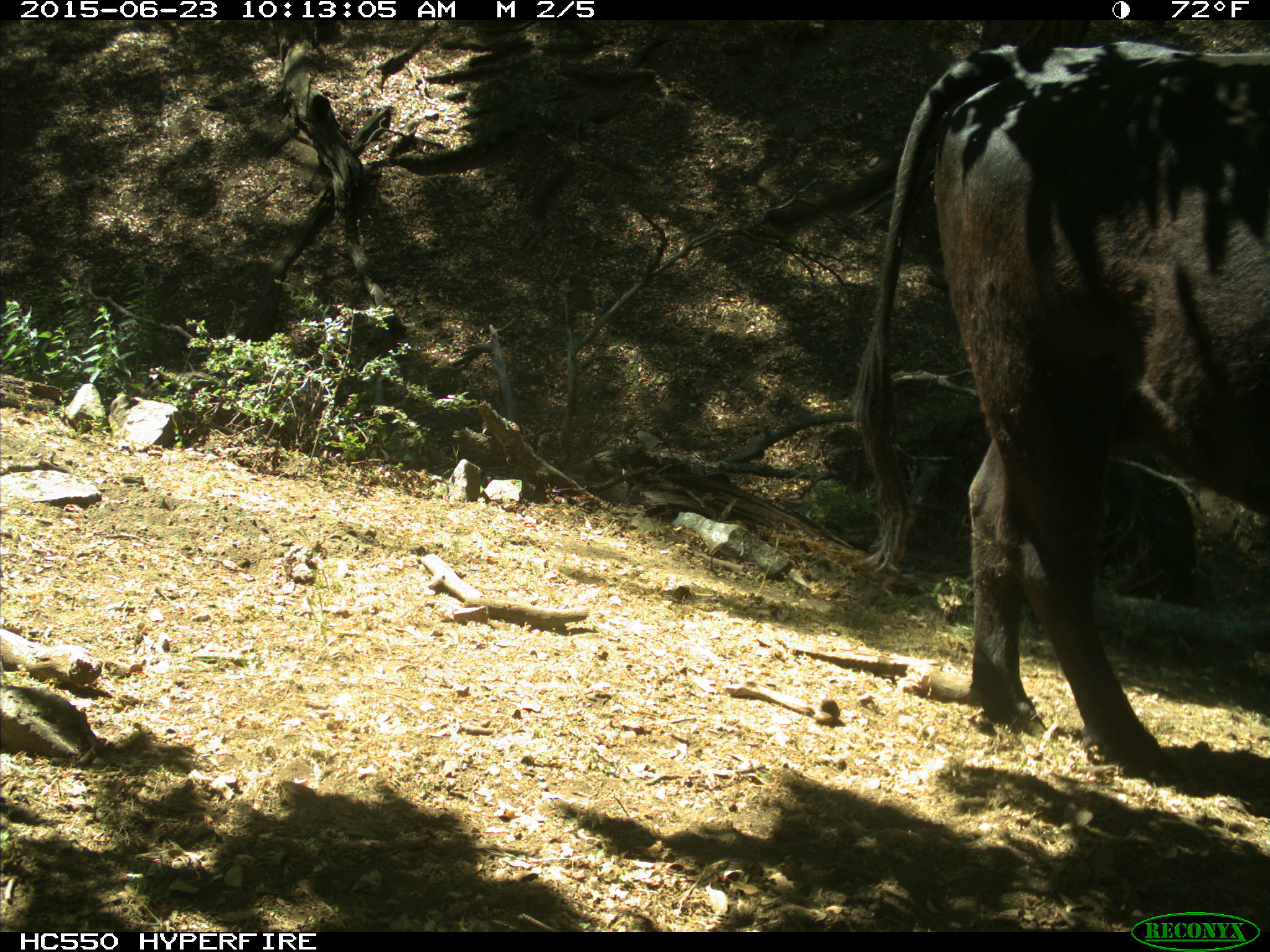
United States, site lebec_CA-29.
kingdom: Animalia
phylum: Chordata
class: Mammalia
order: Artiodactyla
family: Bovidae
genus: Bos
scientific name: Bos taurus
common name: domestic cow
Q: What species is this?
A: Bos taurus (domestic cow).